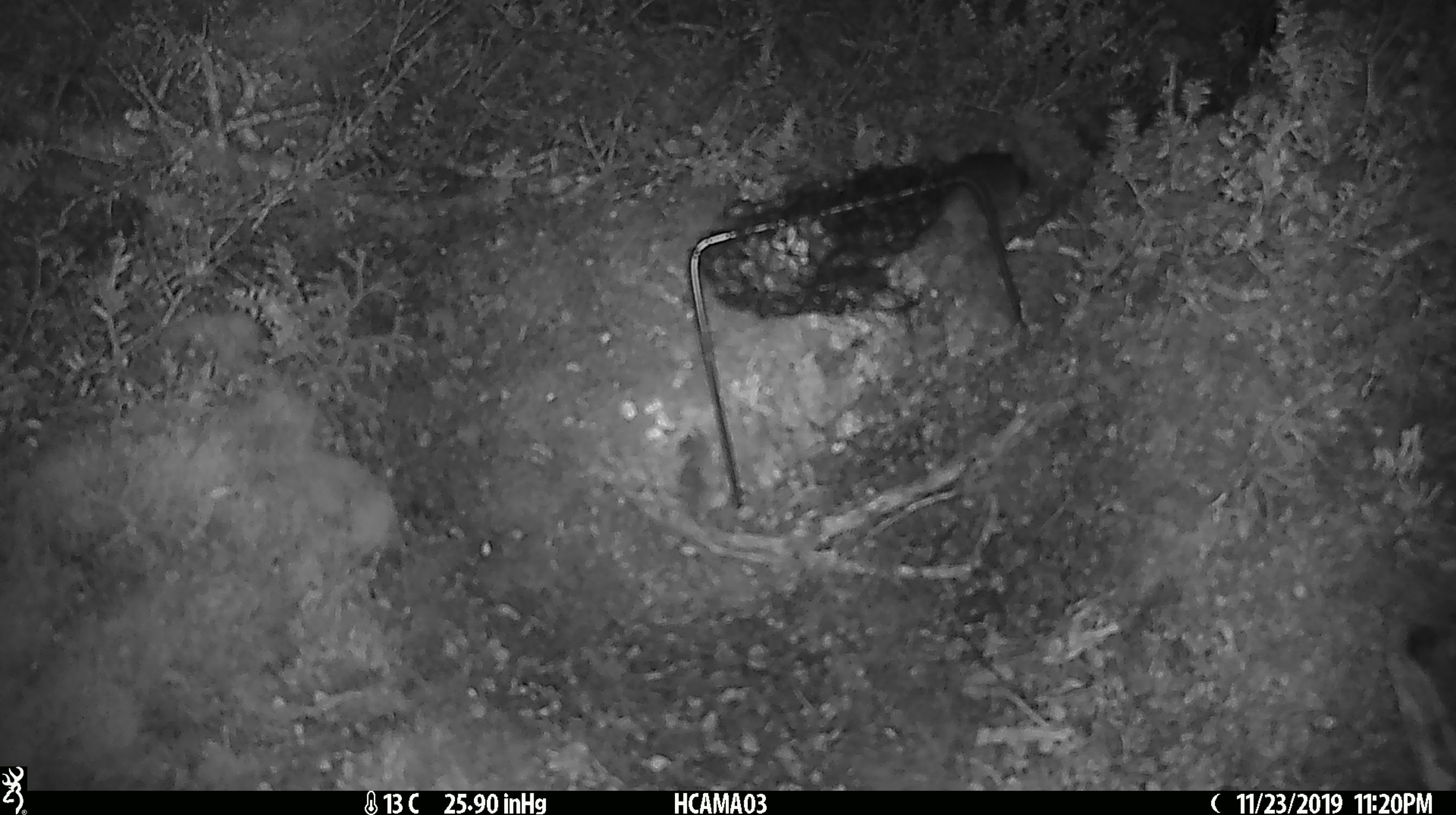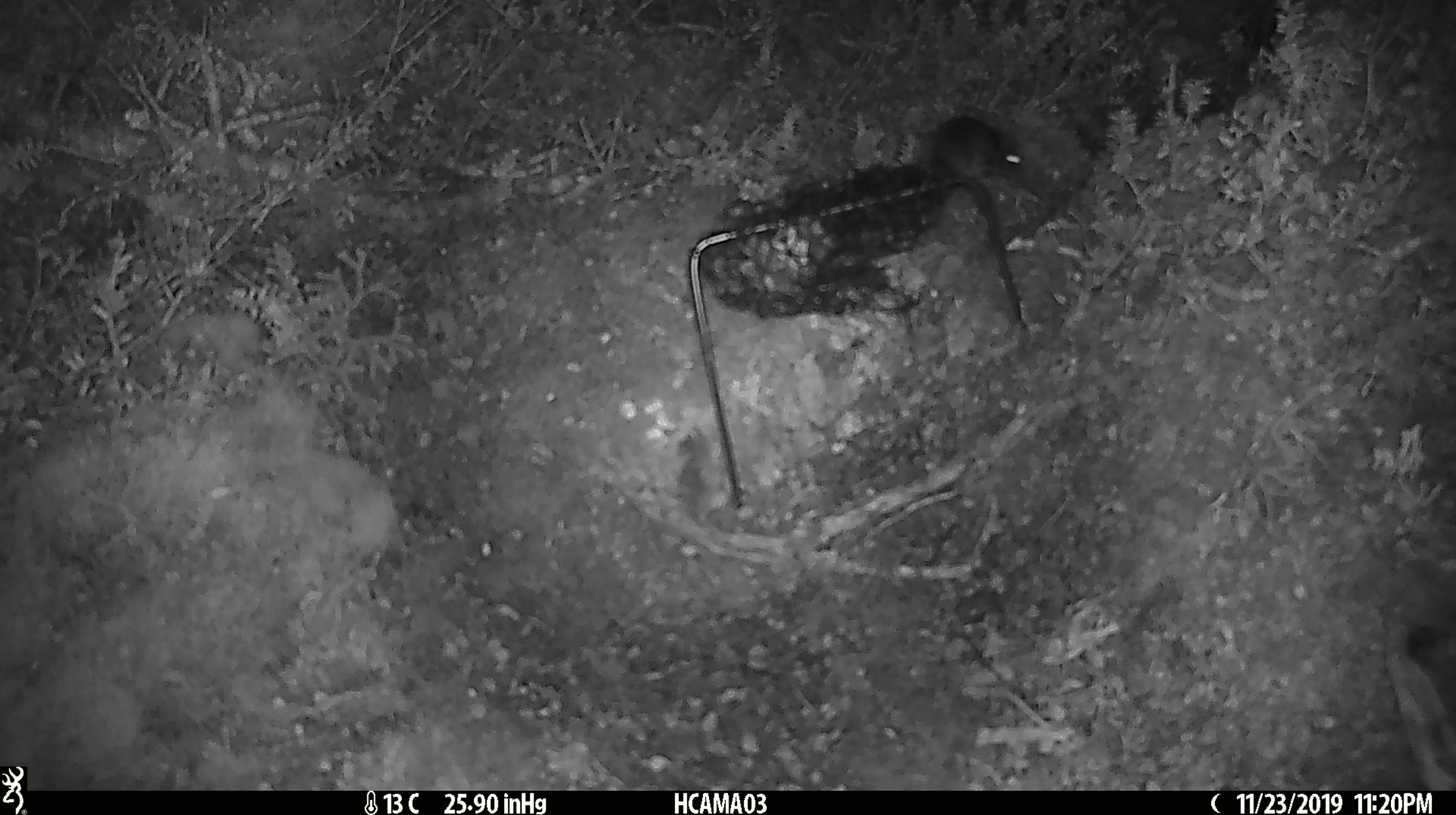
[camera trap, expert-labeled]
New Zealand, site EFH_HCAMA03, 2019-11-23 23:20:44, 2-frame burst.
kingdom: Animalia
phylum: Chordata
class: Mammalia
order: Rodentia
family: Muridae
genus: Mus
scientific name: Mus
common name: mouse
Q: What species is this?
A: Mouse (Mus).